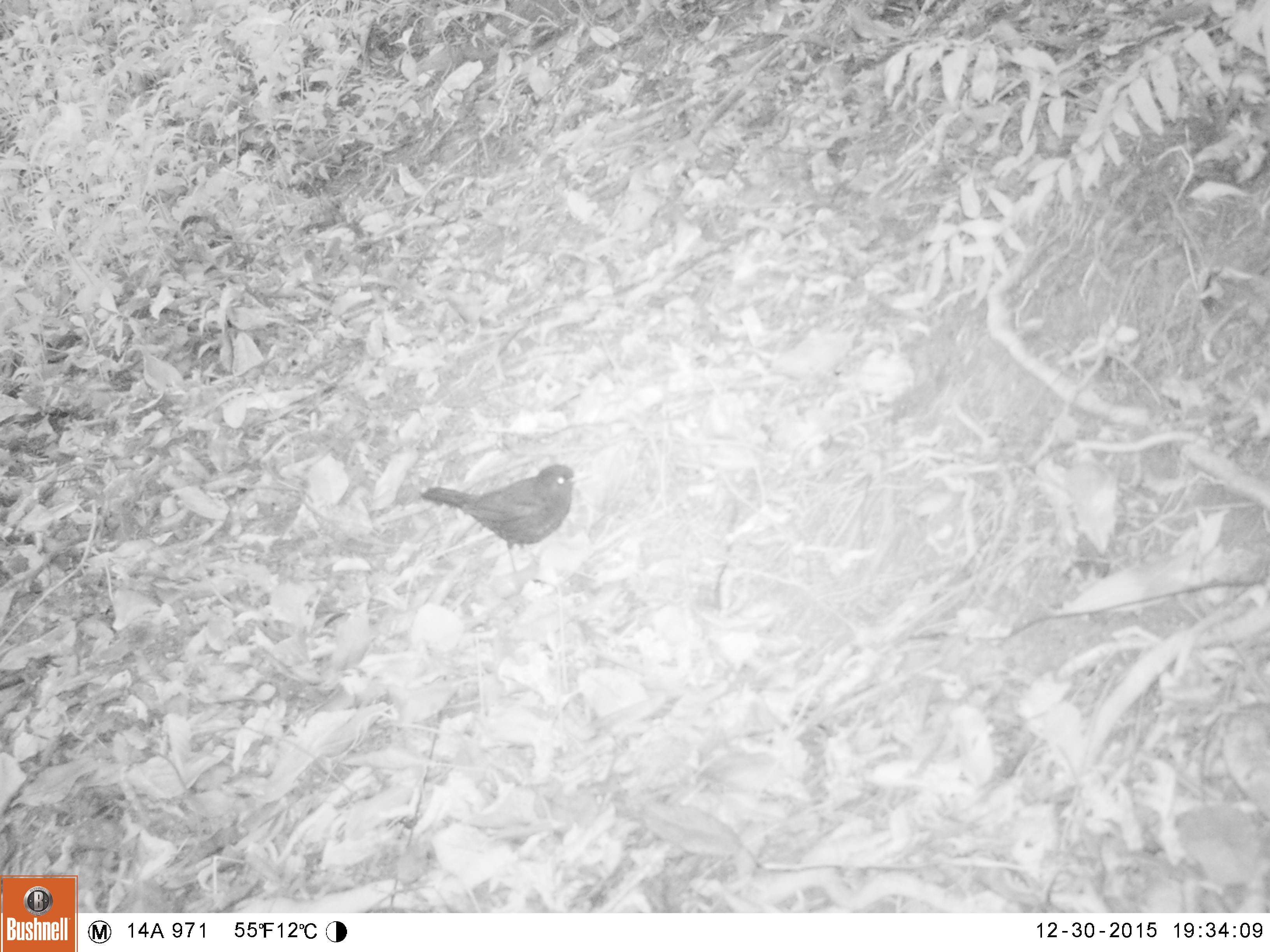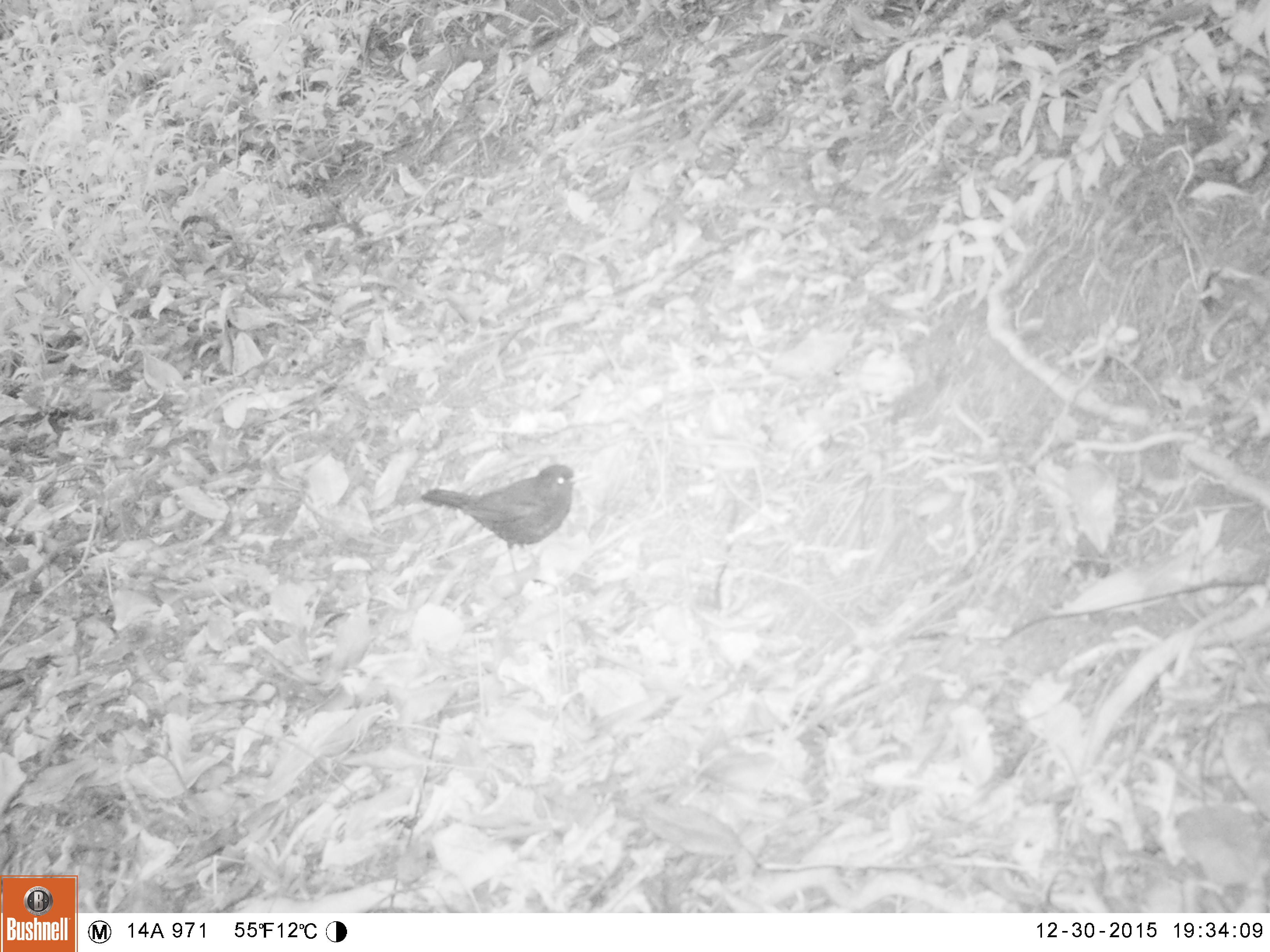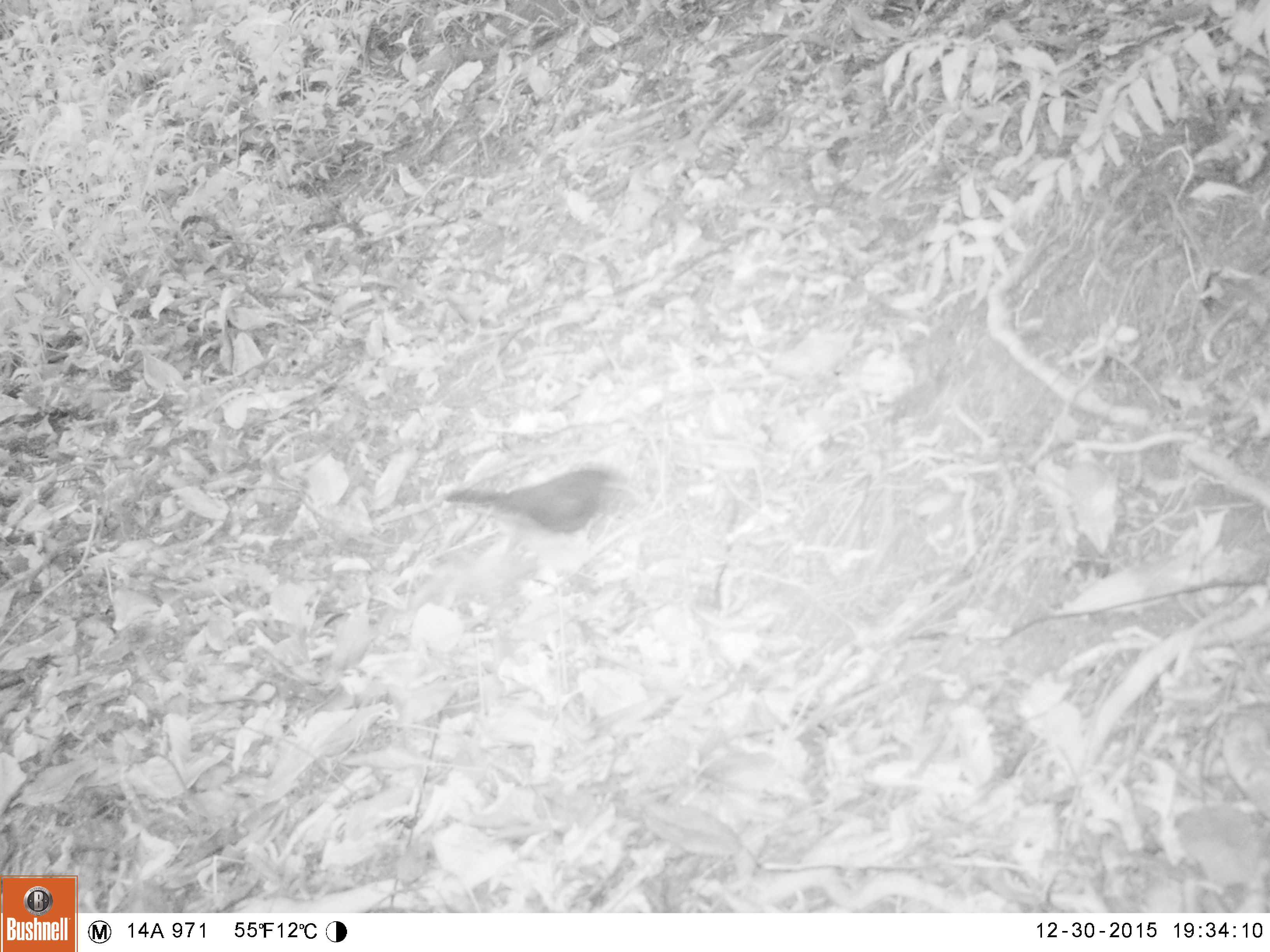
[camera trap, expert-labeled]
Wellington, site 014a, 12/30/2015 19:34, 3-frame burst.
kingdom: Animalia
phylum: Chordata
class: Aves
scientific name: Aves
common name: bird